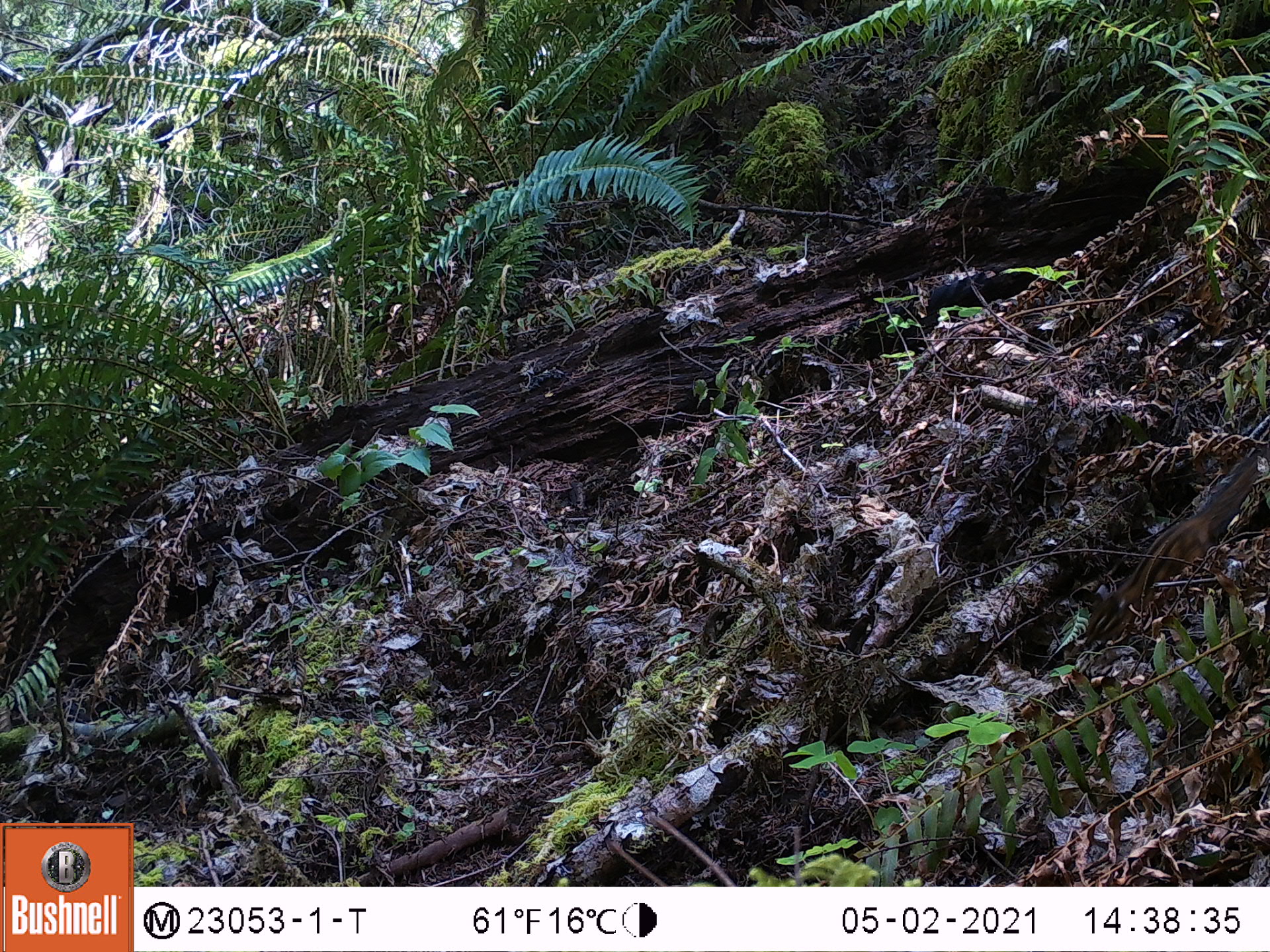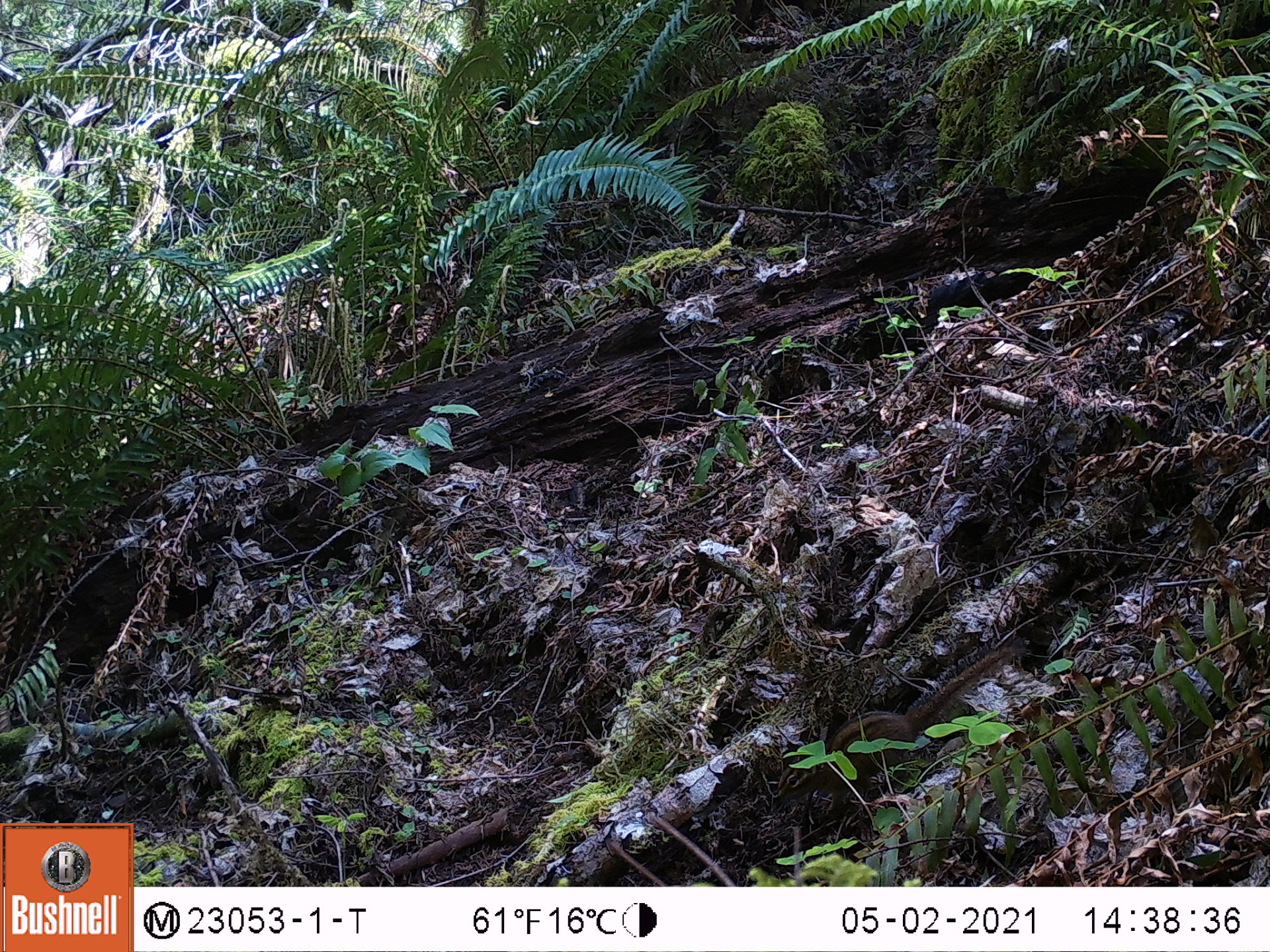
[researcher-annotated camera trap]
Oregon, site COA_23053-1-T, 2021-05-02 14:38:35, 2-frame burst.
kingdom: Animalia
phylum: Chordata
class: Mammalia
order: Rodentia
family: Sciuridae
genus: Neotamias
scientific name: Neotamias townsendii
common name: townsend's chipmunk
Townsend's chipmunk (Neotamias townsendii).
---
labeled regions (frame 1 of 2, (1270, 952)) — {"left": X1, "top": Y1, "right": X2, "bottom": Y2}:
townsend's chipmunk: {"left": 1078, "top": 439, "right": 1265, "bottom": 654}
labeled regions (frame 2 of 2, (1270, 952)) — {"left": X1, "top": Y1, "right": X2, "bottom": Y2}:
townsend's chipmunk: {"left": 770, "top": 636, "right": 1027, "bottom": 823}